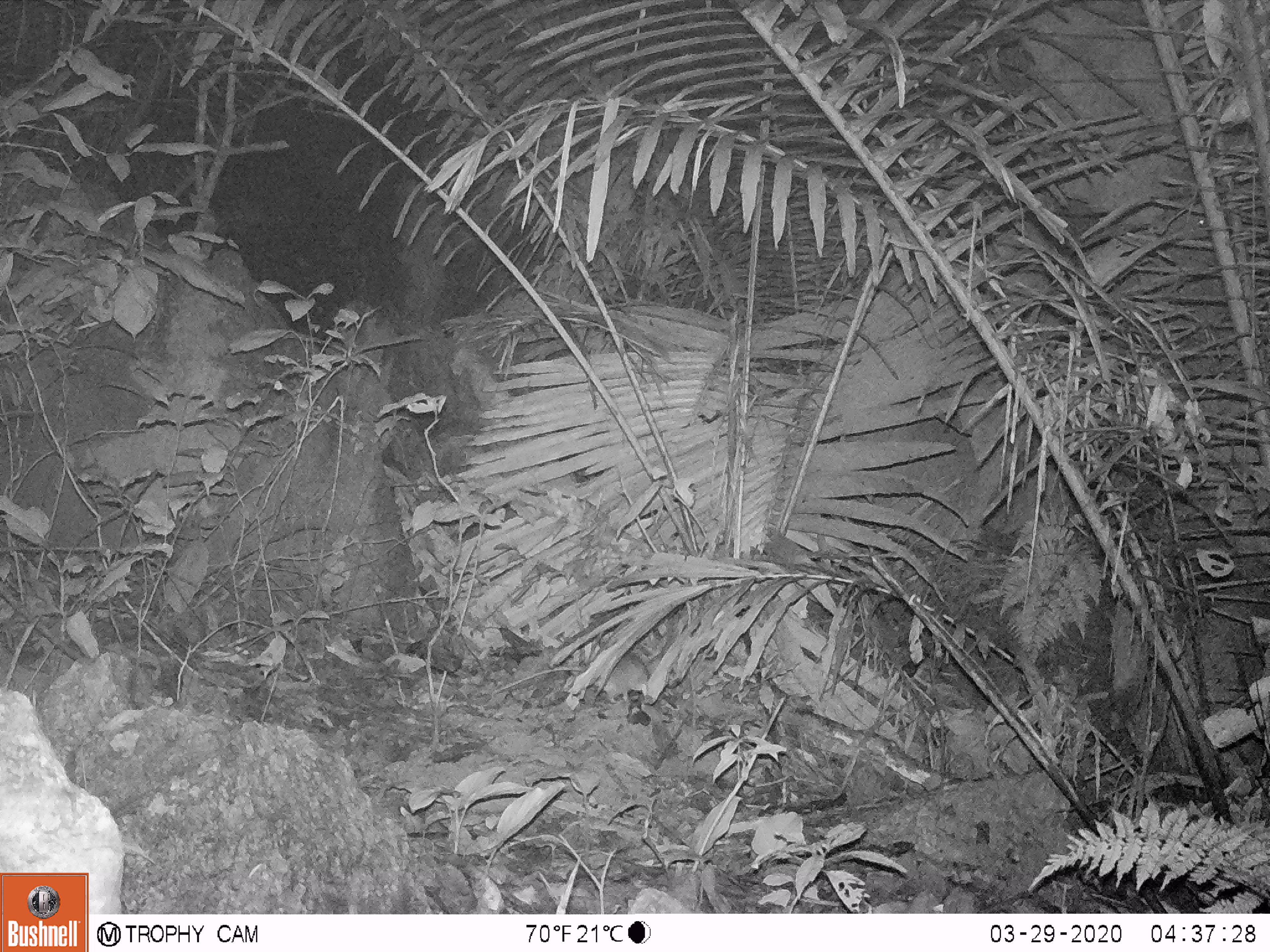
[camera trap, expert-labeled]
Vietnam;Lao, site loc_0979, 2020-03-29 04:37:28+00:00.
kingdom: Animalia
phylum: Chordata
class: Mammalia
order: Rodentia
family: Muridae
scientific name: Muridae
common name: old-world mice and rats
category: unidentified murid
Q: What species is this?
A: Unidentified murid (old-world mice and rats) (Muridae).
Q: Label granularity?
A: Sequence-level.